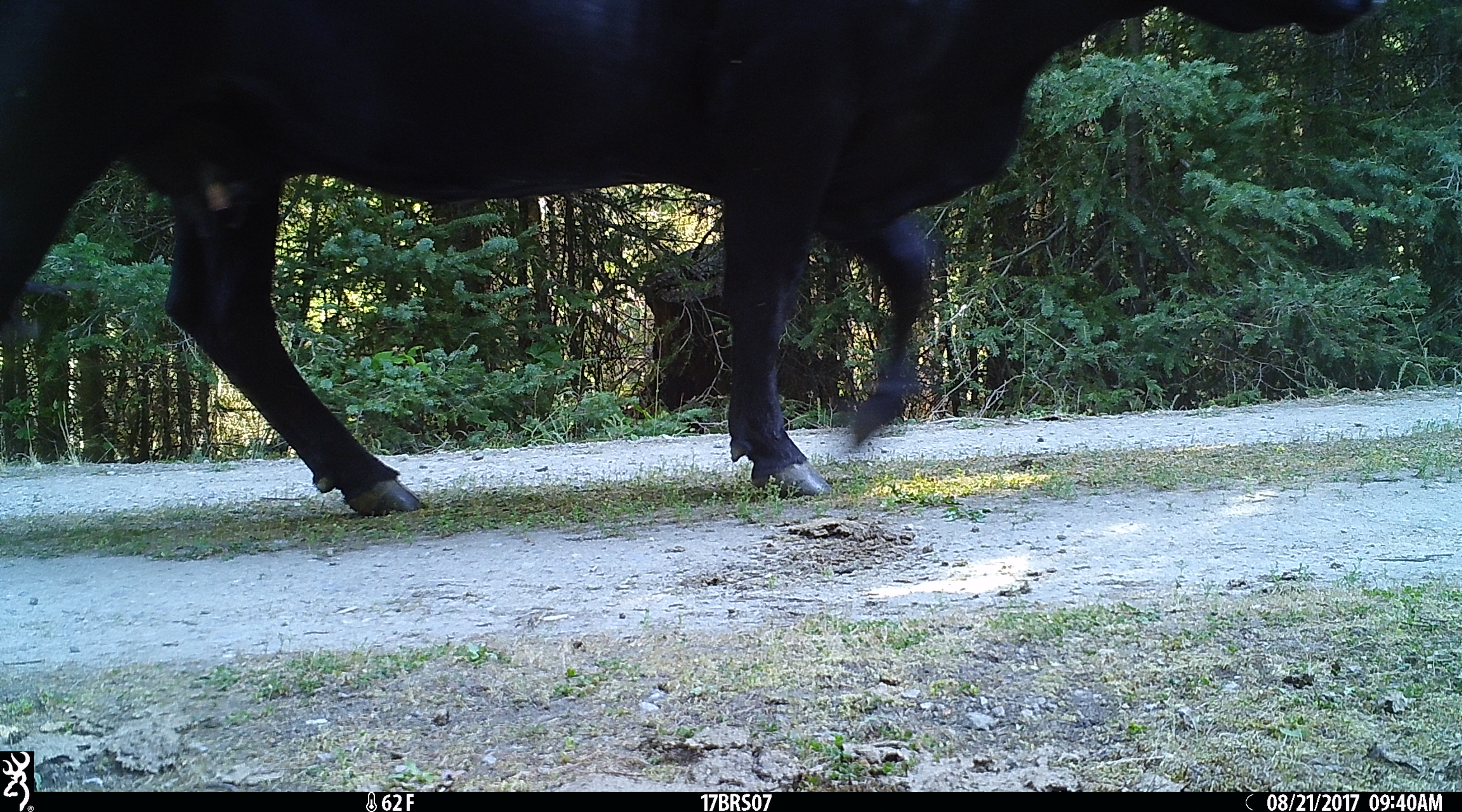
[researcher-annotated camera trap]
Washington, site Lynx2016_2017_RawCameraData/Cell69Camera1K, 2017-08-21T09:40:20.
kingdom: Animalia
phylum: Chordata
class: Mammalia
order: Artiodactyla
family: Bovidae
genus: Bos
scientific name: Bos taurus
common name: domestic cattle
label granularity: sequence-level